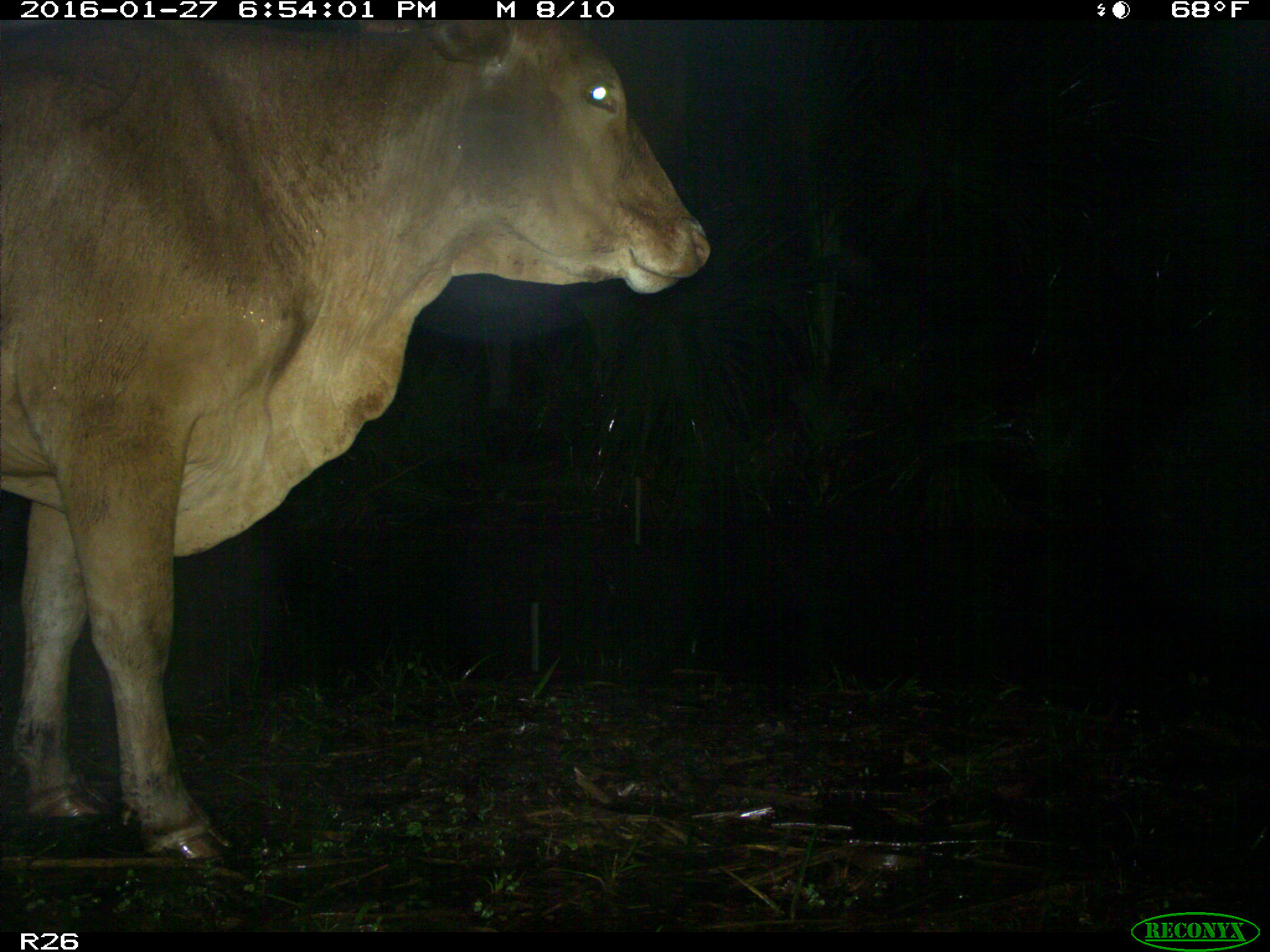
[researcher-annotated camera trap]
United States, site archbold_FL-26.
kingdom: Animalia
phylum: Chordata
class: Mammalia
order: Artiodactyla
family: Bovidae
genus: Bos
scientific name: Bos taurus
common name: domestic cow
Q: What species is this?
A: Bos taurus (domestic cow).